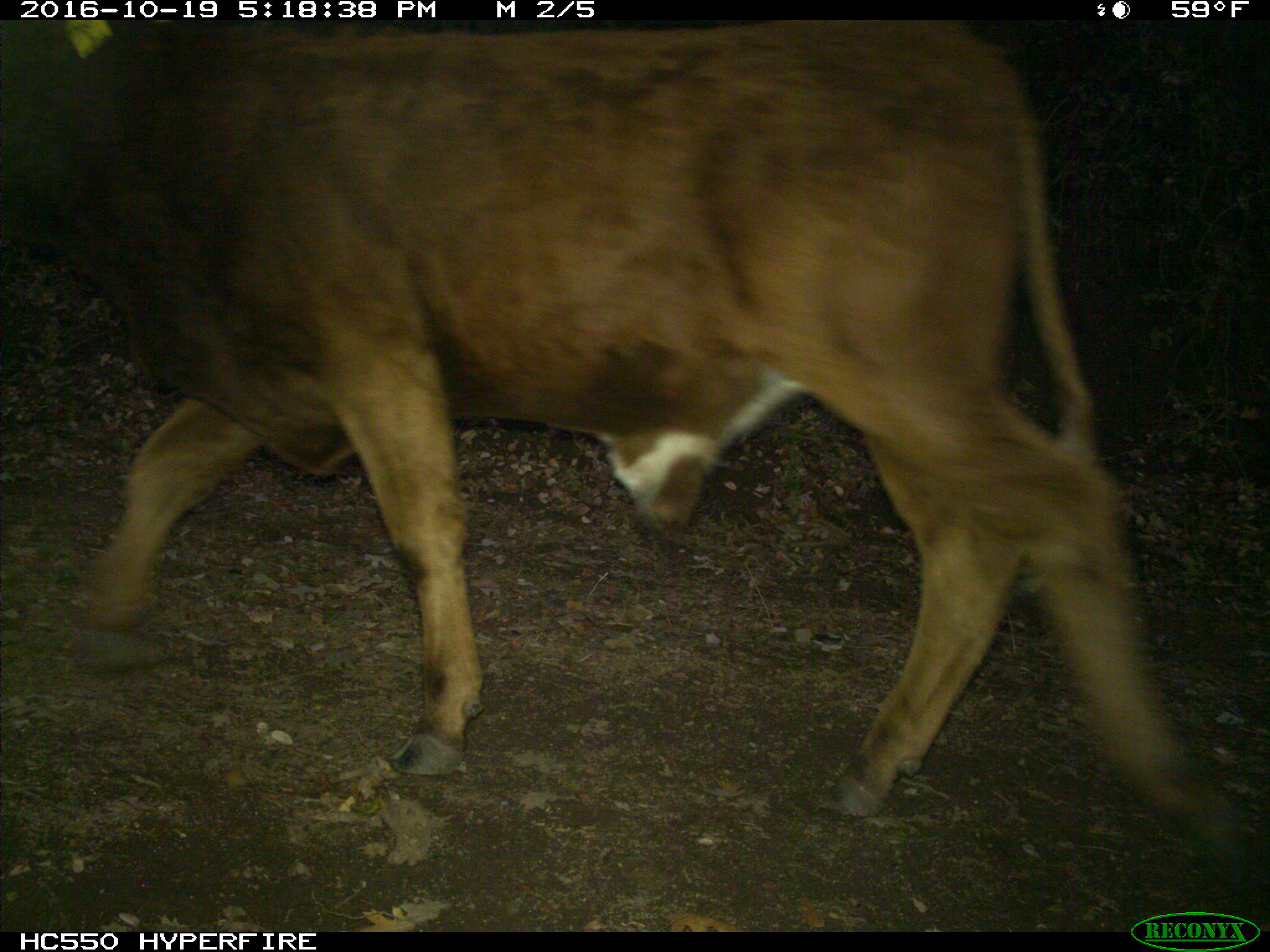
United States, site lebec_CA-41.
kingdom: Animalia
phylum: Chordata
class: Mammalia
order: Artiodactyla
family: Bovidae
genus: Bos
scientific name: Bos taurus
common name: domestic cow